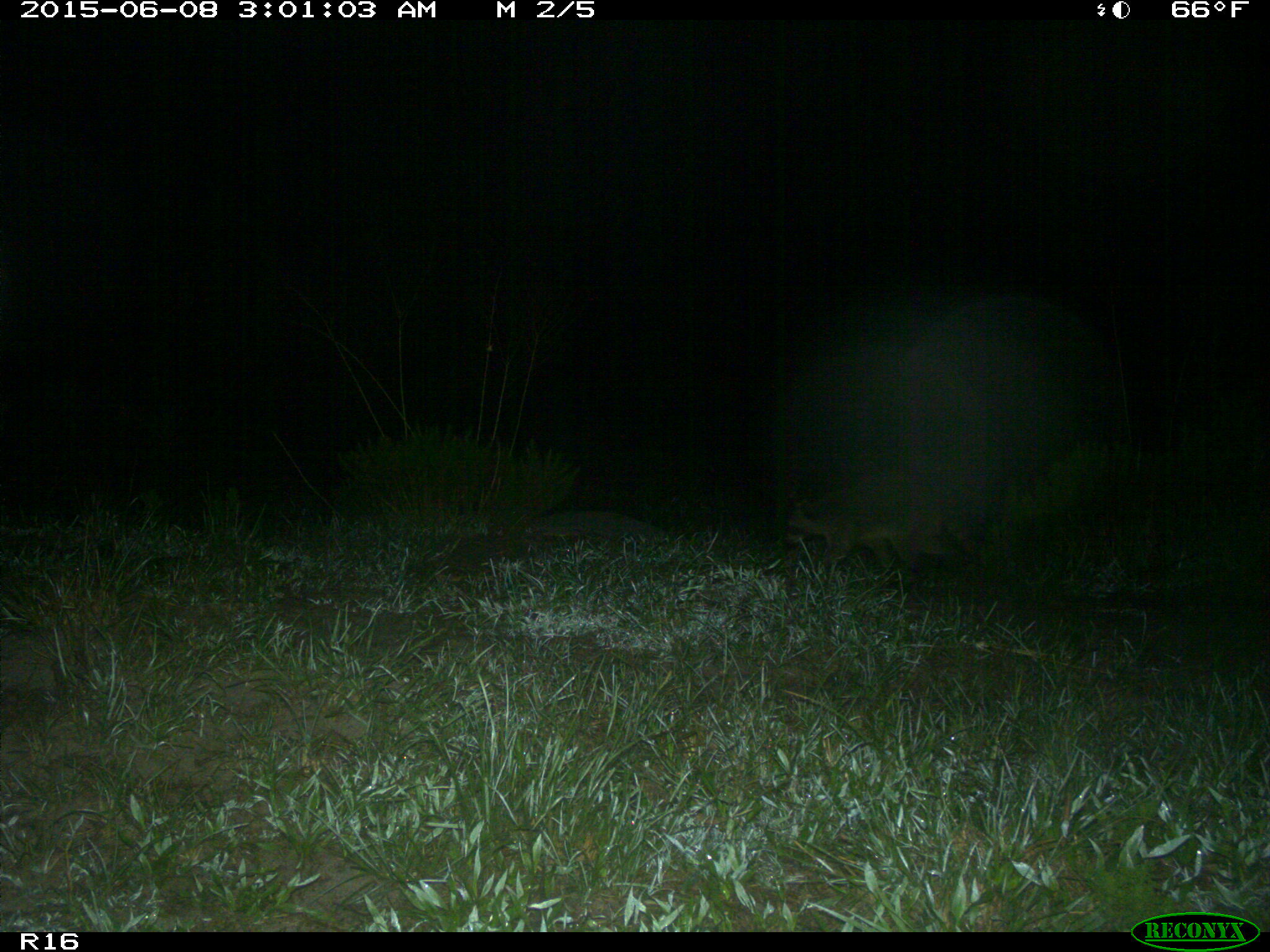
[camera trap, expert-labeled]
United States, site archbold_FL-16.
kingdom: Animalia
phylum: Chordata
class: Mammalia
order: Carnivora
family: Procyonidae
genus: Procyon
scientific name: Procyon lotor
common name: common raccoon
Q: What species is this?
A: Procyon lotor (common raccoon).